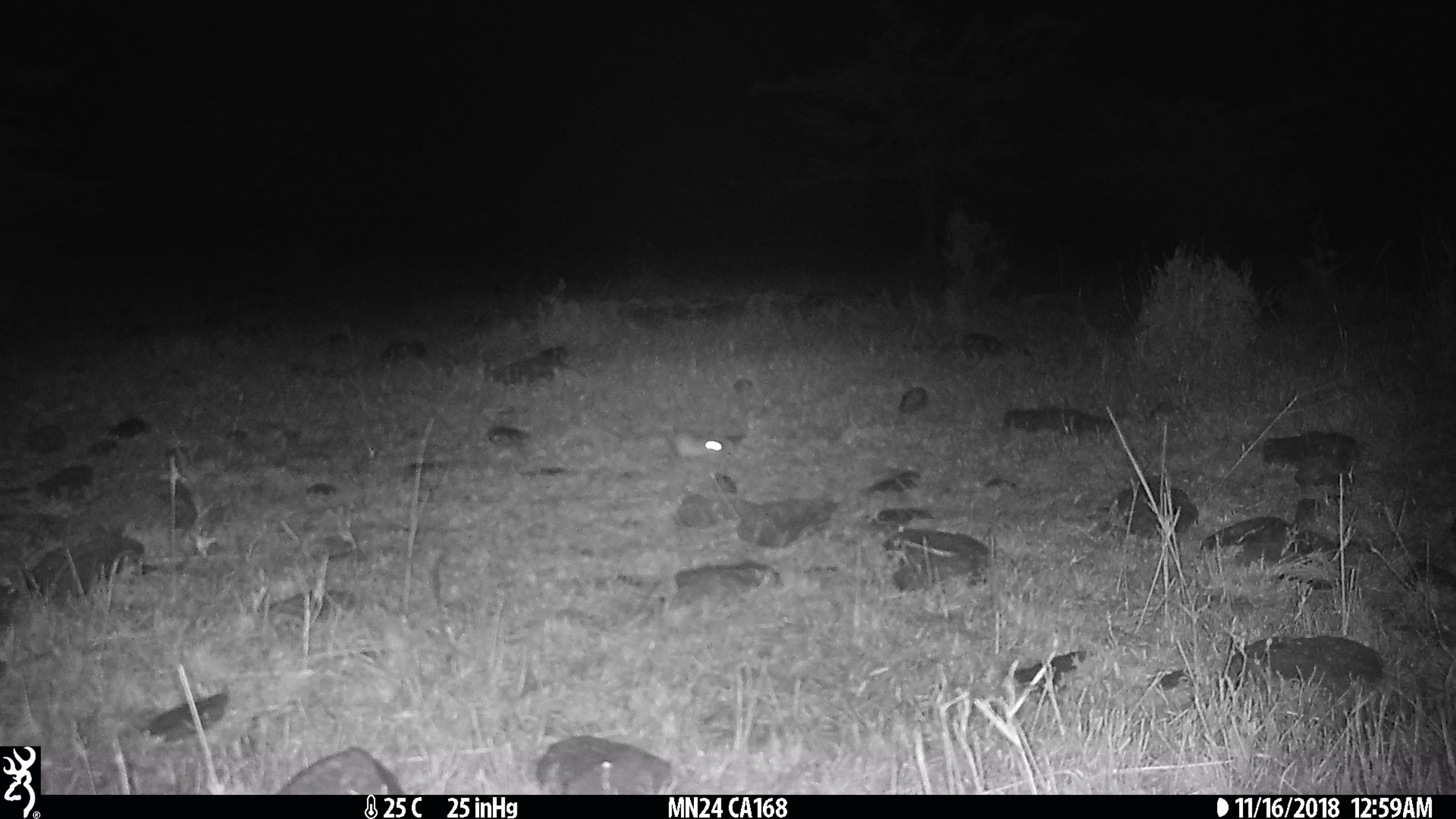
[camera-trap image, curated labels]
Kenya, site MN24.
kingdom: Animalia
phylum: Chordata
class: Mammalia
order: Rodentia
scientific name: Rodentia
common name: rodent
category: other rodents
Other rodents (rodent) (Rodentia).